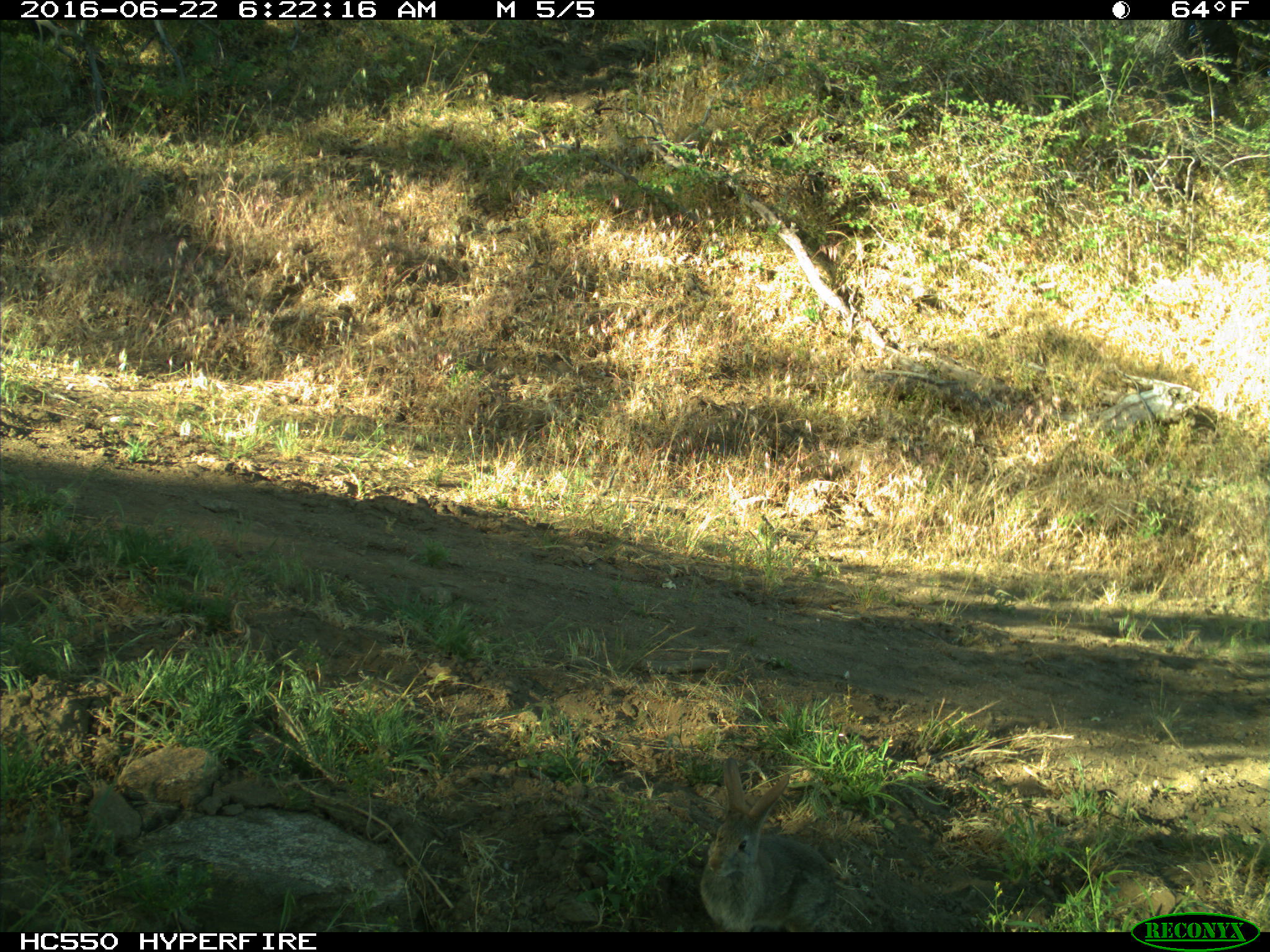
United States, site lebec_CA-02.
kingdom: Animalia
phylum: Chordata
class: Mammalia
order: Lagomorpha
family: Leporidae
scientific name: Leporidae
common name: rabbits and hares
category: unidentified rabbit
Unidentified rabbit (rabbits and hares) (Leporidae).